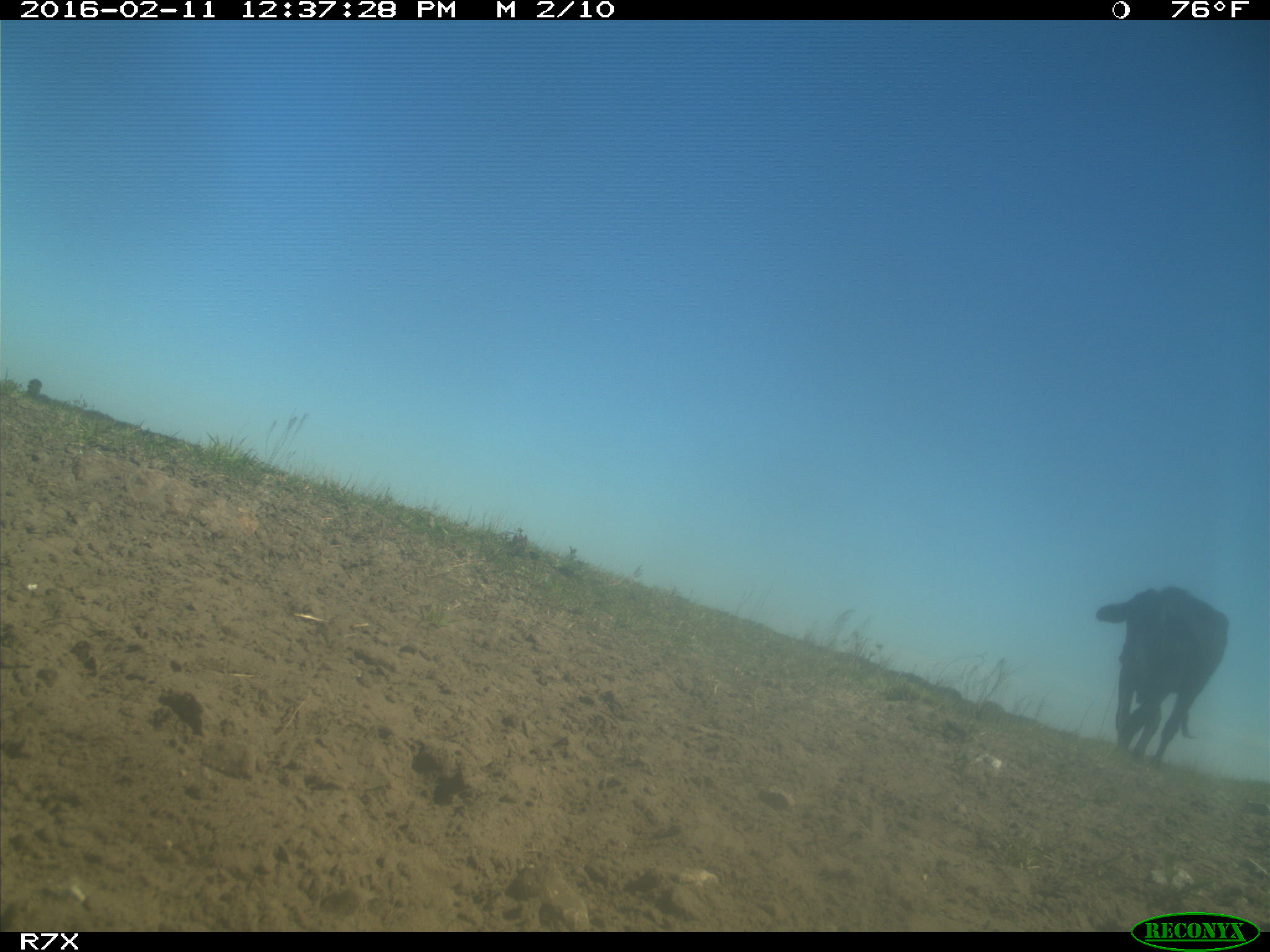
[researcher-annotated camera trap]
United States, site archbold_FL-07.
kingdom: Animalia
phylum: Chordata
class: Mammalia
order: Artiodactyla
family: Bovidae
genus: Bos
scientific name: Bos taurus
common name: domestic cow